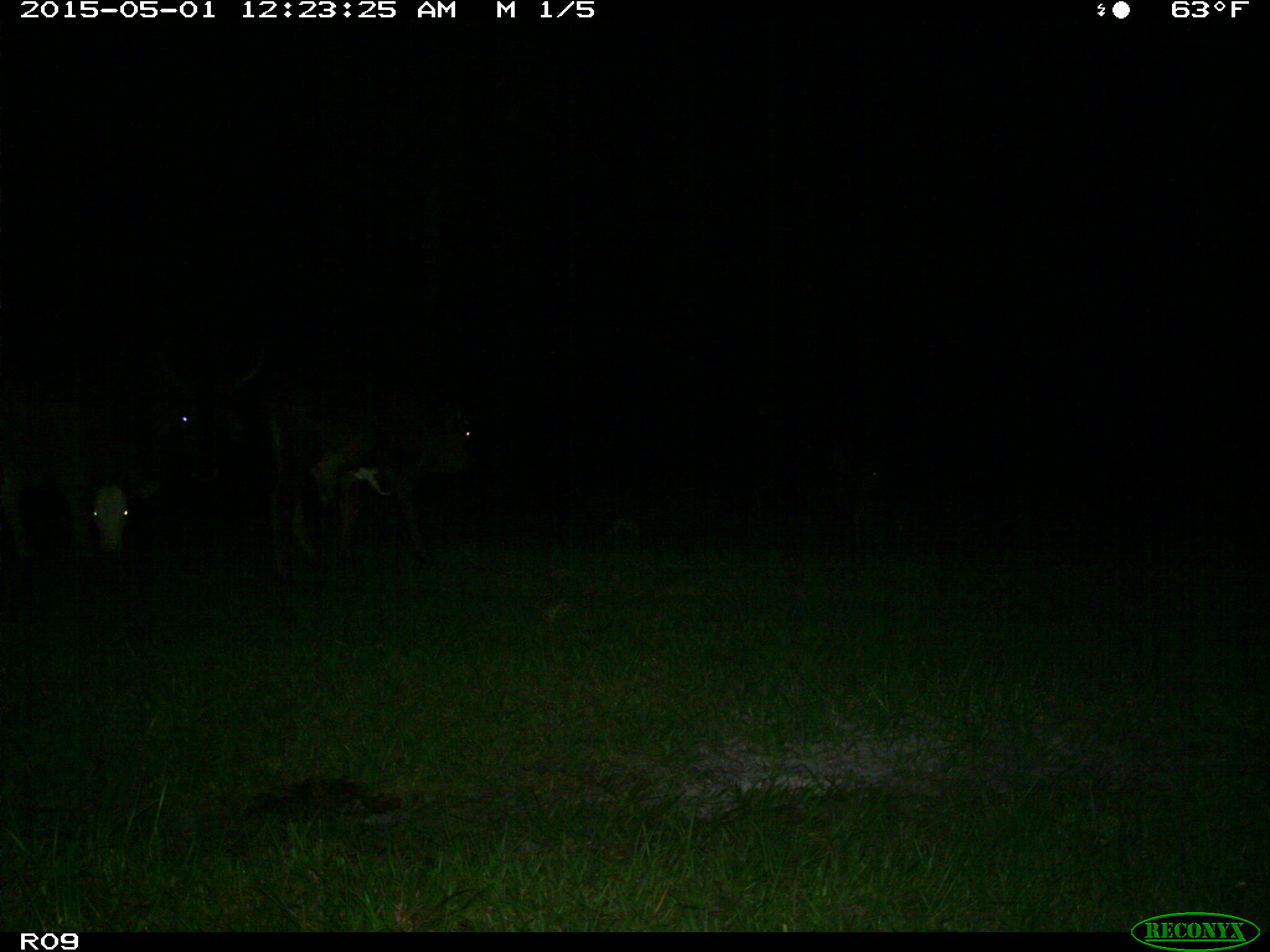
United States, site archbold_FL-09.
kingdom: Animalia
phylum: Chordata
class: Mammalia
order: Artiodactyla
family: Bovidae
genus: Bos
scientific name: Bos taurus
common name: domestic cow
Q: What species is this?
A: Bos taurus (domestic cow).